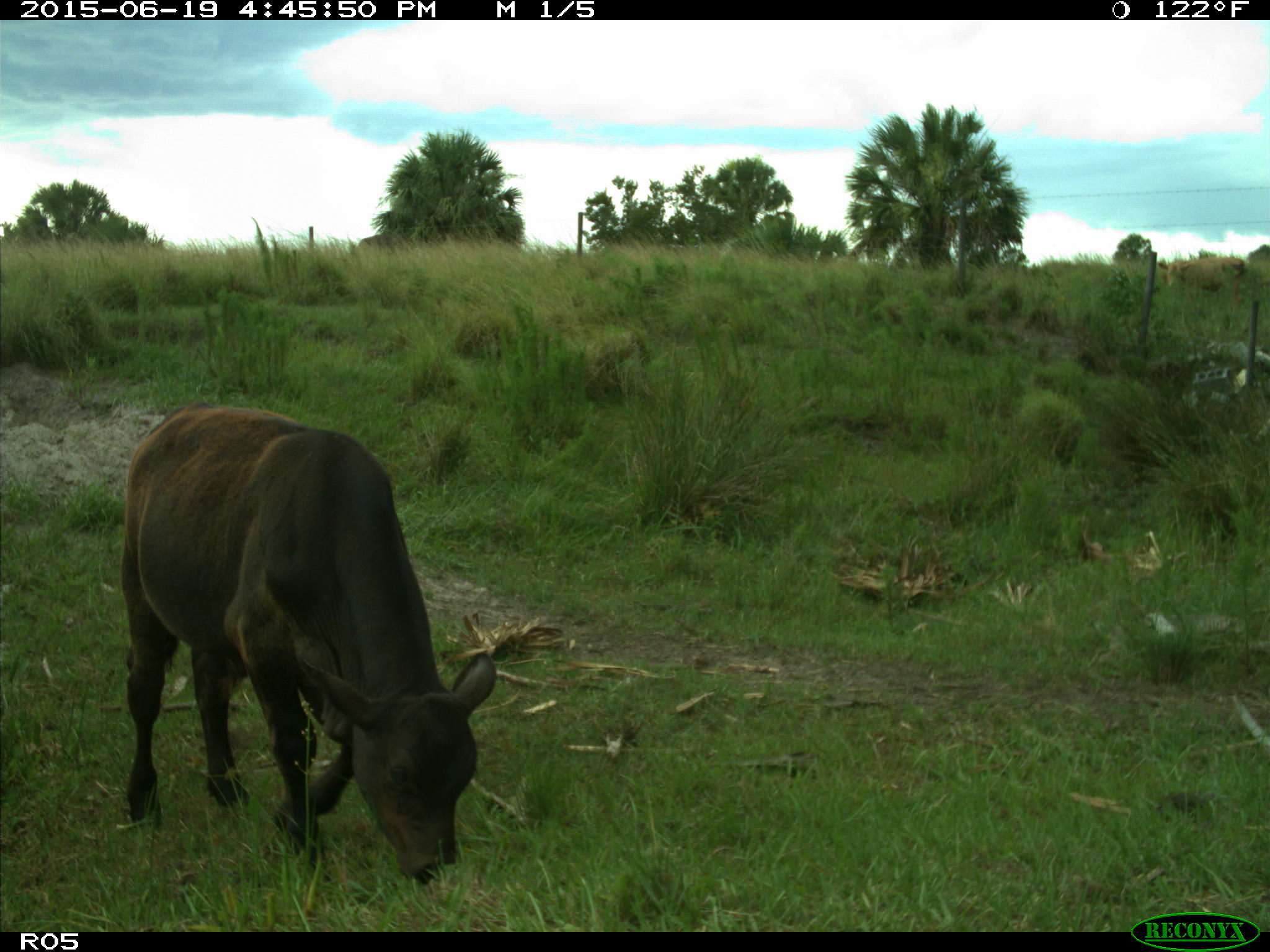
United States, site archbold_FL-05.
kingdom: Animalia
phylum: Chordata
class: Mammalia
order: Artiodactyla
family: Bovidae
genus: Bos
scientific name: Bos taurus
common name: domestic cow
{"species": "Bos taurus (domestic cow)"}